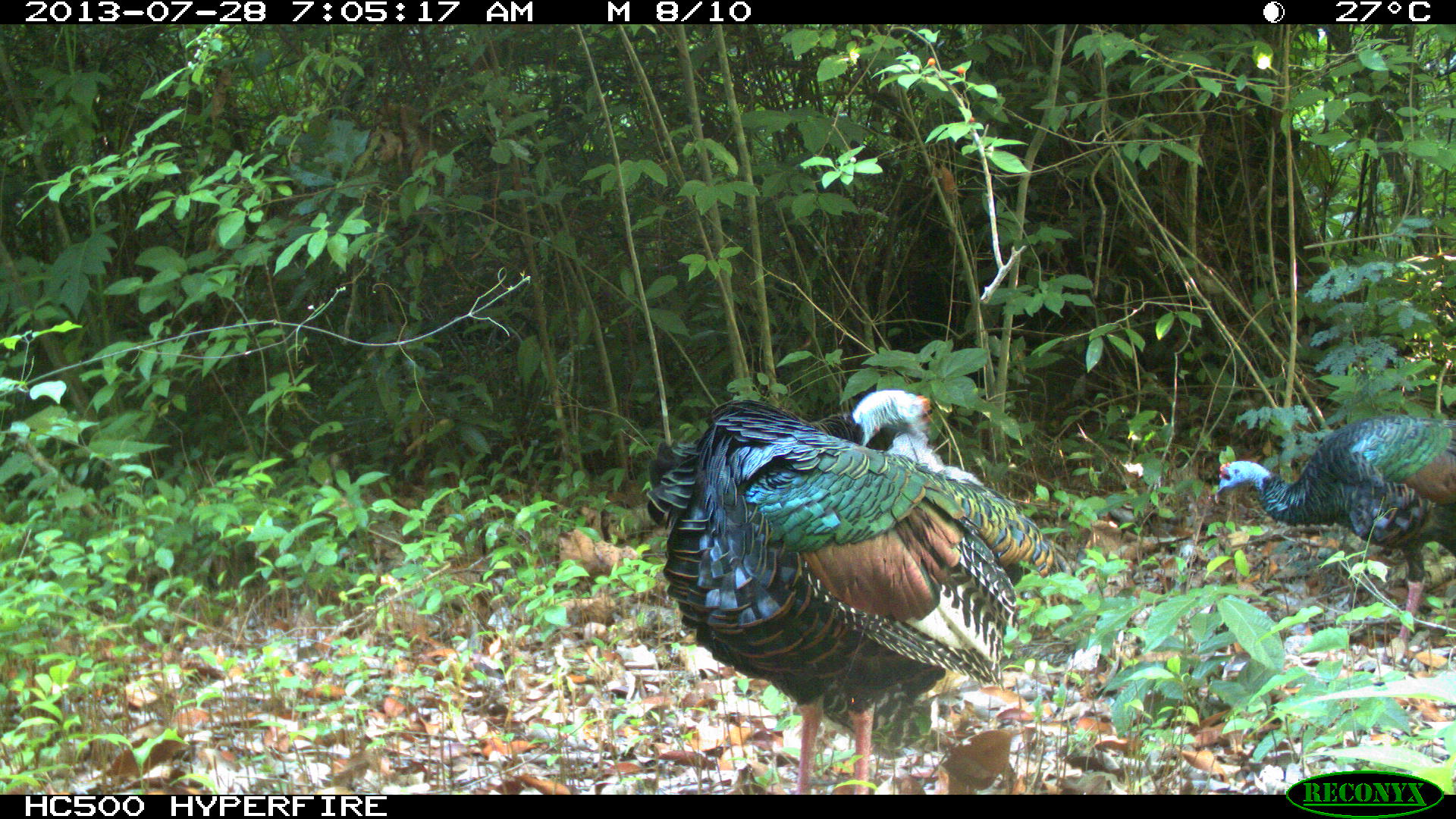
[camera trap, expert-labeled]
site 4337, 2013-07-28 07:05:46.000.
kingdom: Animalia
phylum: Chordata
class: Aves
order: Galliformes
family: Phasianidae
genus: Meleagris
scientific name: Meleagris ocellata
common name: ocellated turkey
Meleagris ocellata (ocellated turkey), count 2.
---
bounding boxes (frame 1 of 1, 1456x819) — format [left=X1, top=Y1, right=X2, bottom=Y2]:
meleagris ocellata: [left=641, top=387, right=1075, bottom=794]; [left=1208, top=417, right=1456, bottom=666]